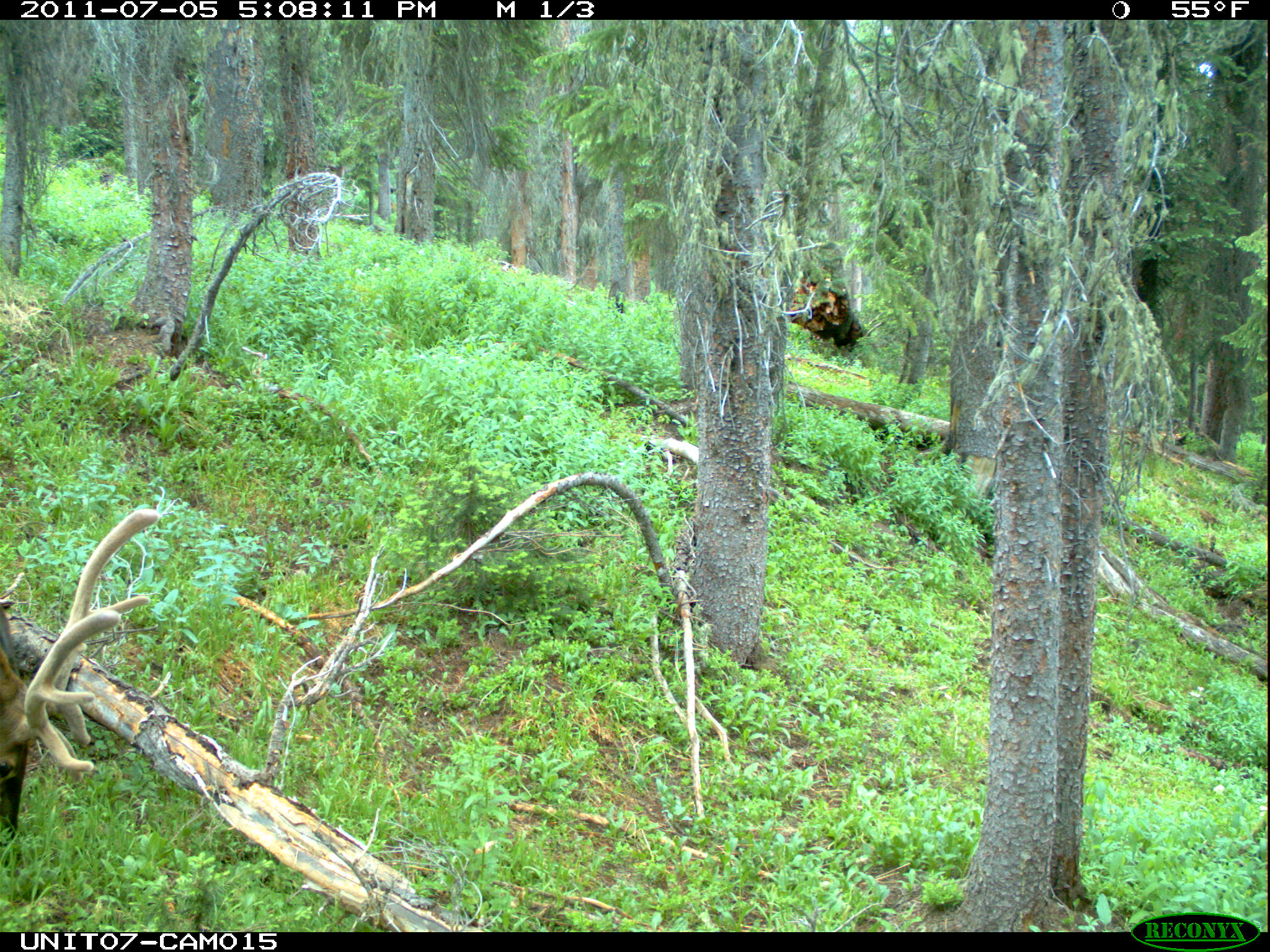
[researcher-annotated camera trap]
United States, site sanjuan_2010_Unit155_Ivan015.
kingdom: Animalia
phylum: Chordata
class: Mammalia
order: Artiodactyla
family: Cervidae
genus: Cervus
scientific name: Cervus elaphus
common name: red deer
Cervus elaphus (red deer).